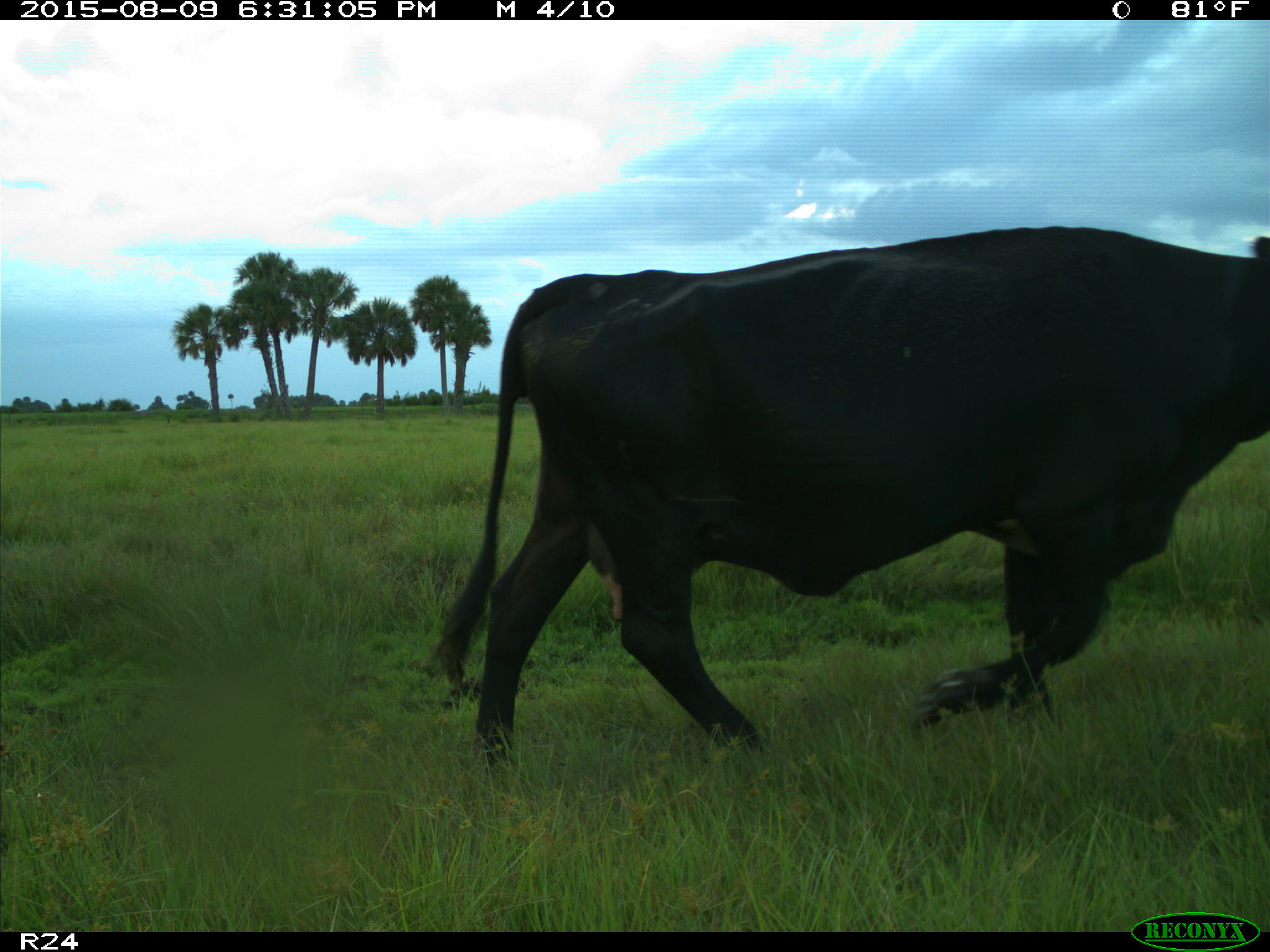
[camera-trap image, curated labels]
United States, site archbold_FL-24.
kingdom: Animalia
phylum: Chordata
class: Mammalia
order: Artiodactyla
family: Bovidae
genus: Bos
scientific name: Bos taurus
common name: domestic cow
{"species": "Bos taurus (domestic cow)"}